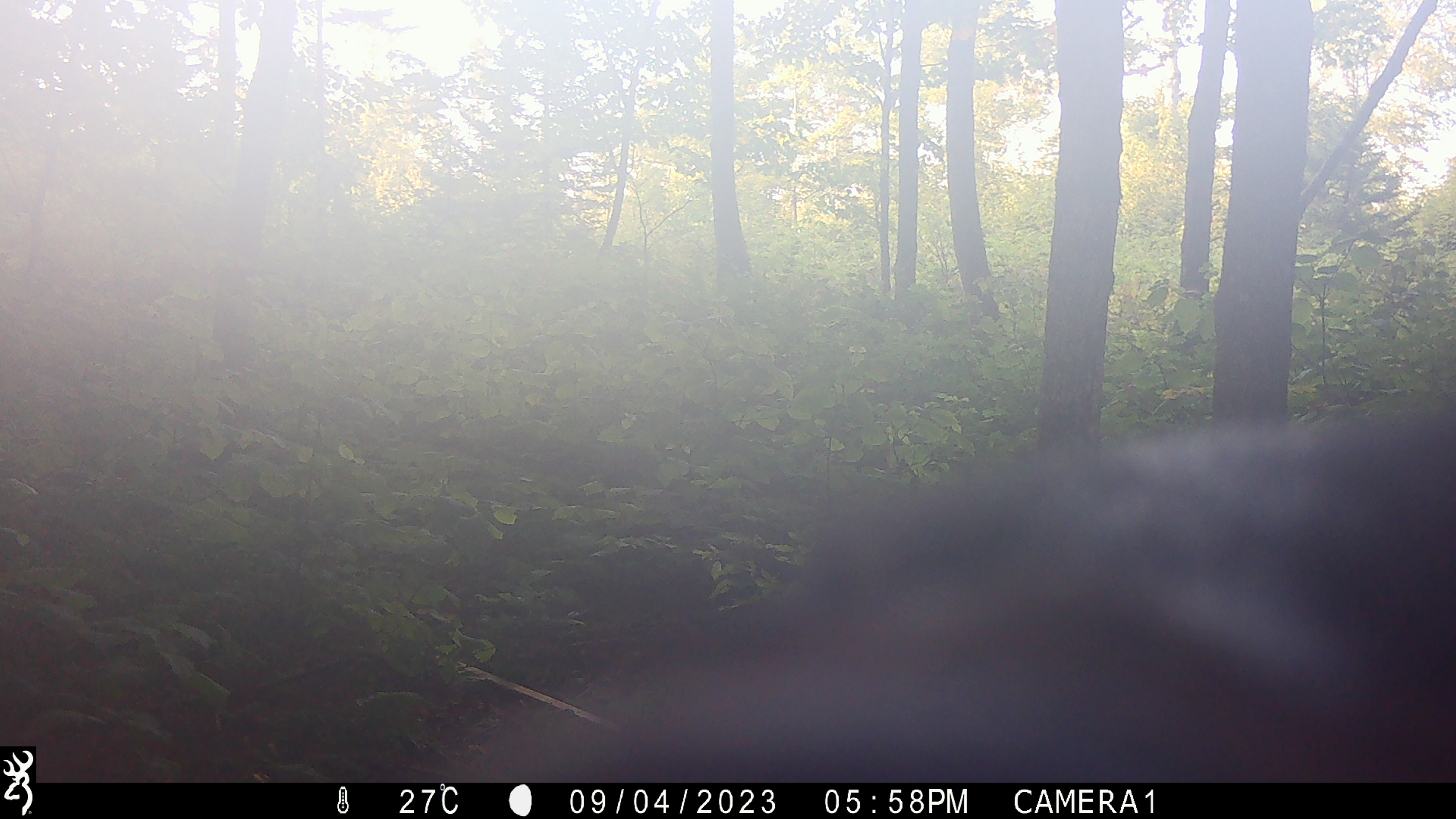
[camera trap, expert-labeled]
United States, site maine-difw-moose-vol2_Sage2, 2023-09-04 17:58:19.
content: unidentified animal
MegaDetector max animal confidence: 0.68